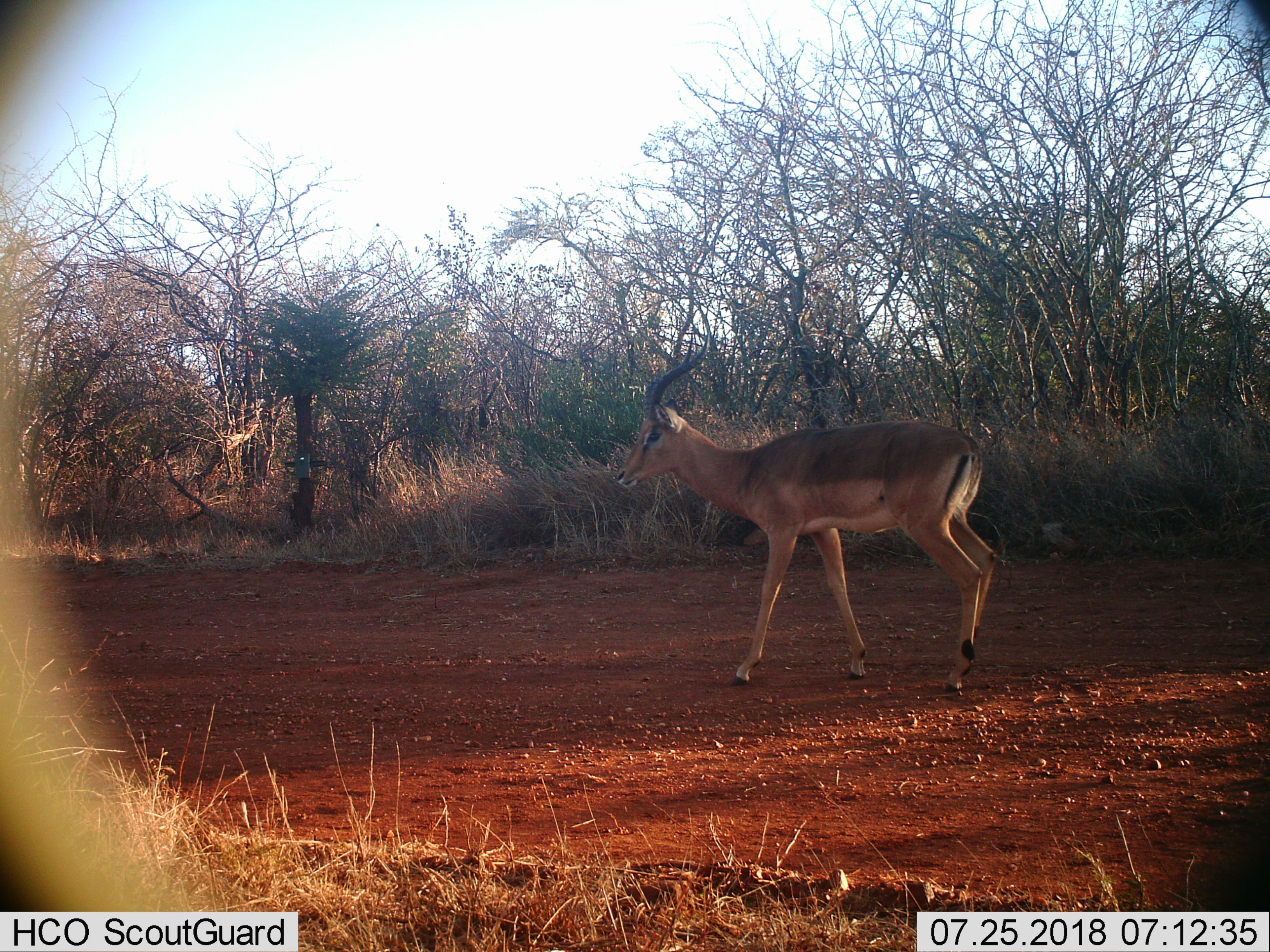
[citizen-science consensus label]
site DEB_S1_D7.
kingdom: Animalia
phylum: Chordata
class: Mammalia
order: Artiodactyla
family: Bovidae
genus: Aepyceros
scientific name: Aepyceros melampus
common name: impala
Impala (Aepyceros melampus), count 1. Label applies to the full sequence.